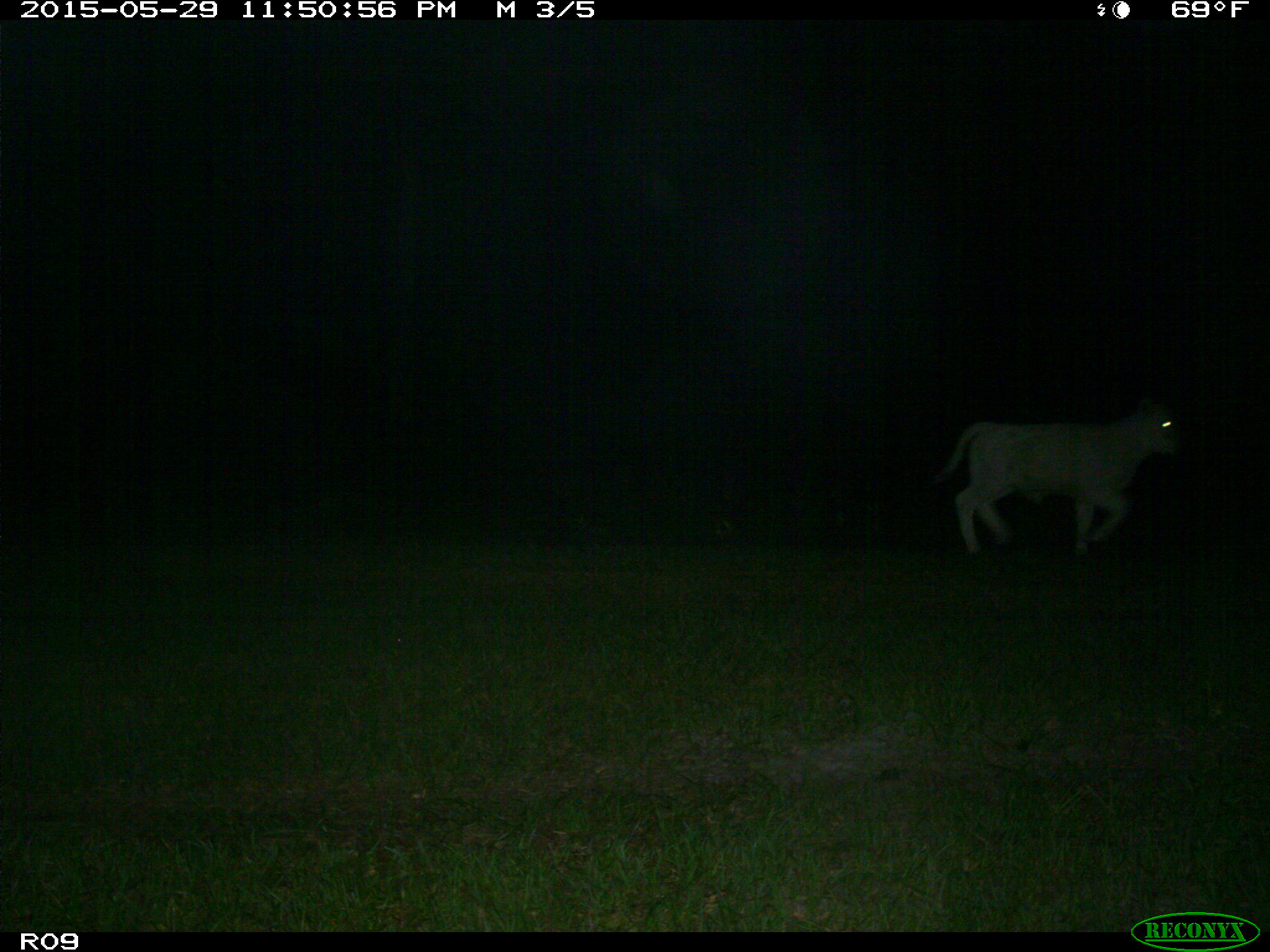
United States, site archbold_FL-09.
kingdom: Animalia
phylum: Chordata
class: Mammalia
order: Artiodactyla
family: Bovidae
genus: Bos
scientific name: Bos taurus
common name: domestic cow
Bos taurus (domestic cow).